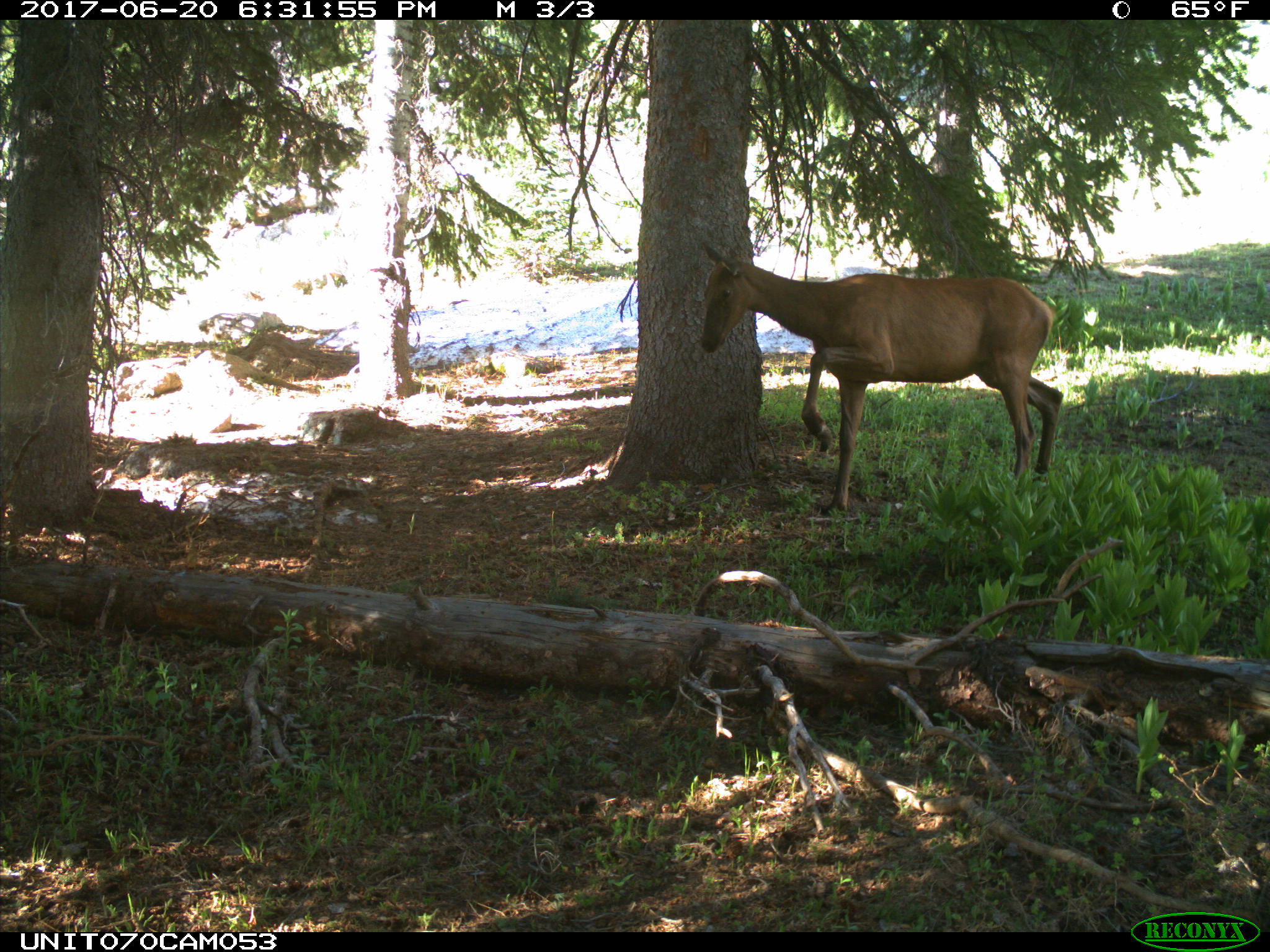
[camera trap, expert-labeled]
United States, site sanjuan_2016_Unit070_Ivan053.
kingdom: Animalia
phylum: Chordata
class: Mammalia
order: Artiodactyla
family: Cervidae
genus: Cervus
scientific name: Cervus elaphus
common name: red deer